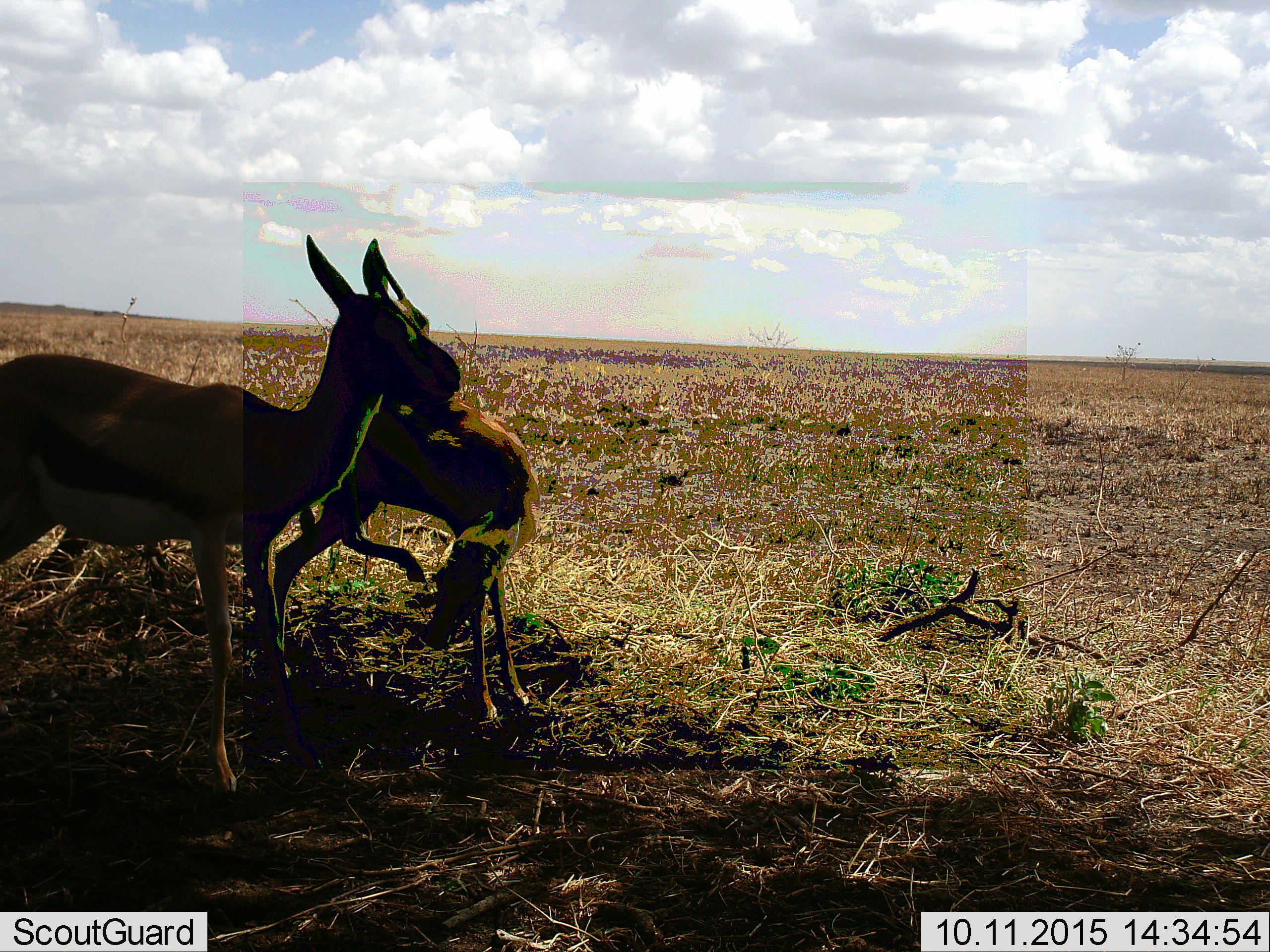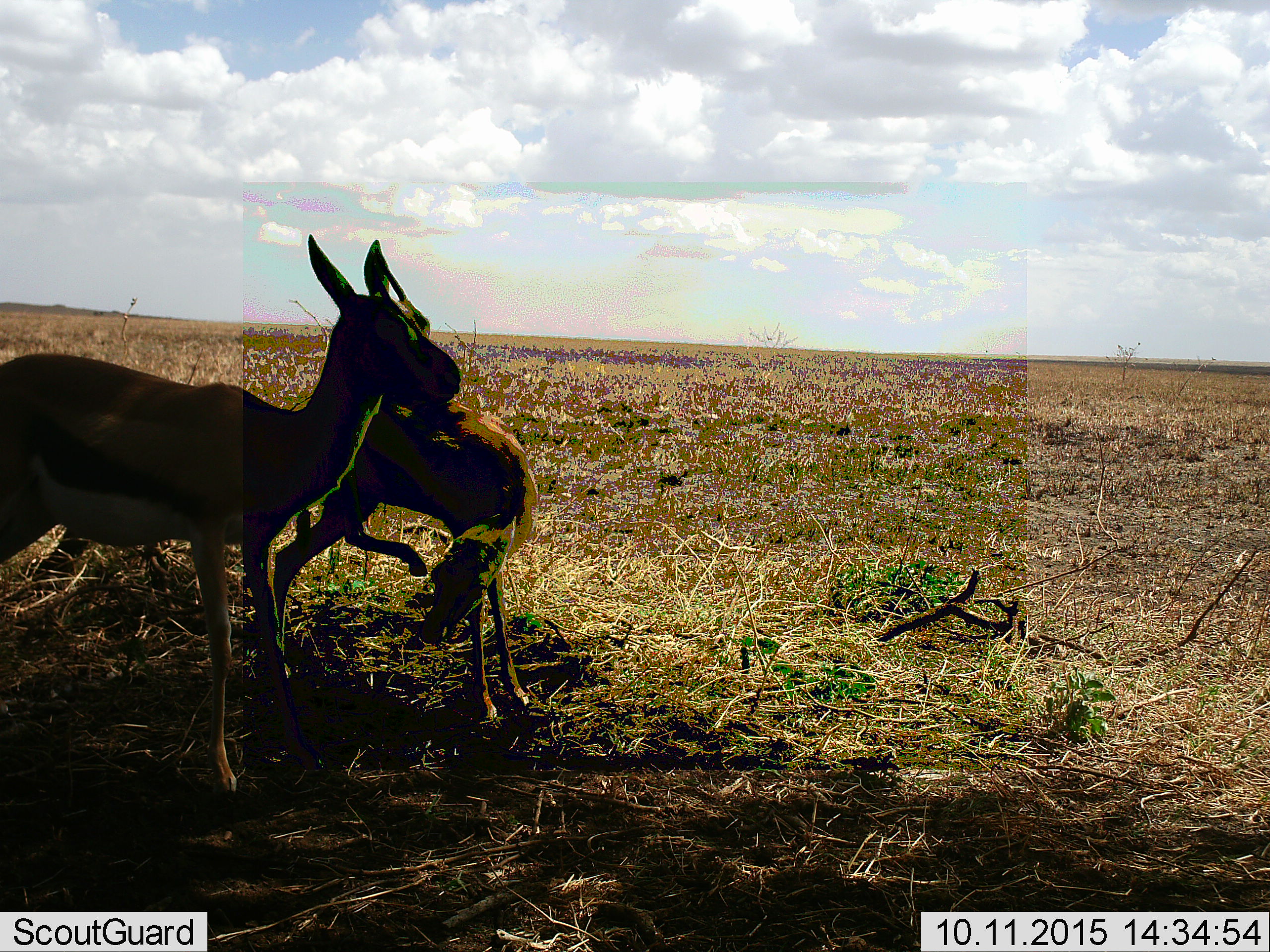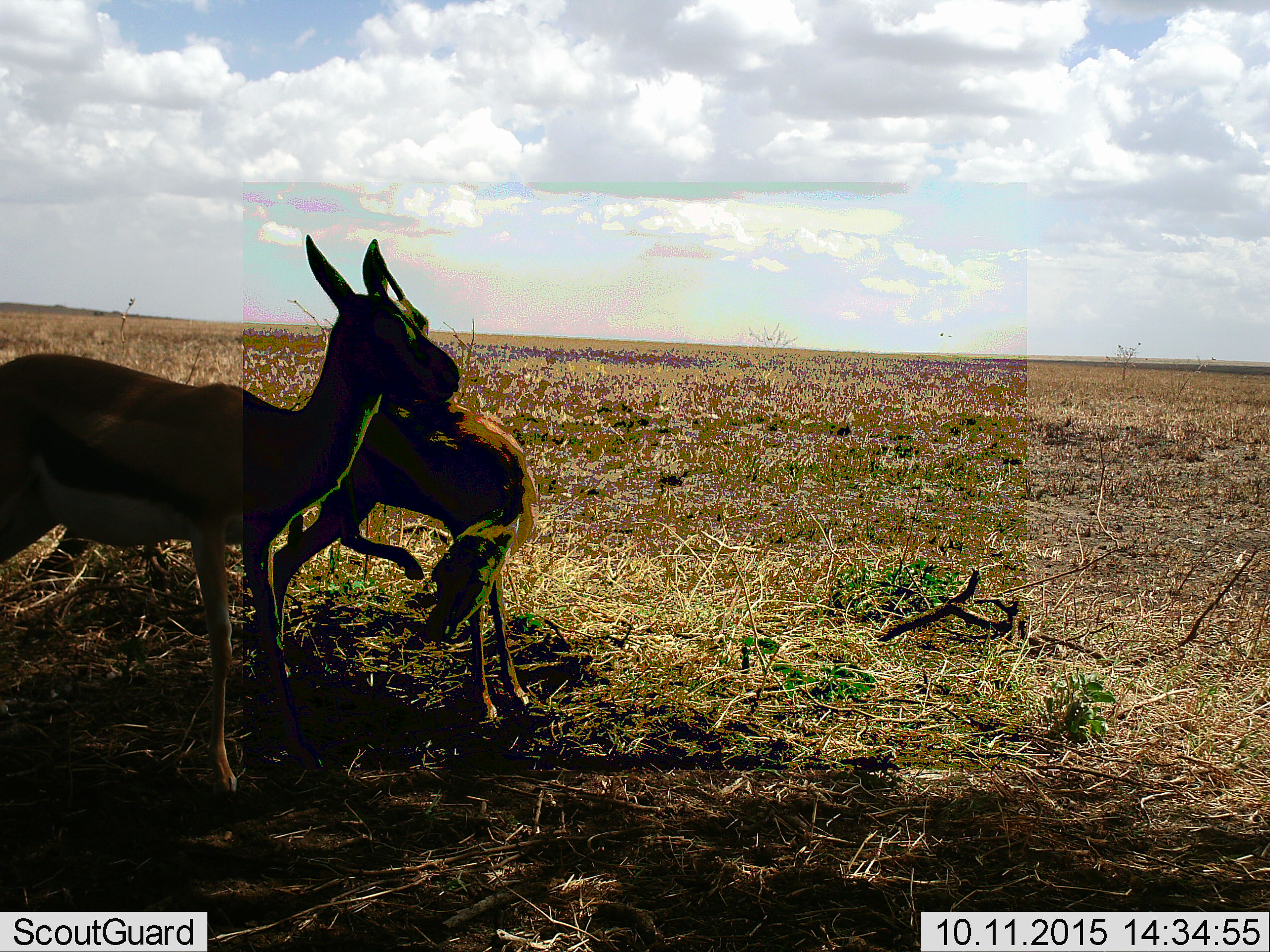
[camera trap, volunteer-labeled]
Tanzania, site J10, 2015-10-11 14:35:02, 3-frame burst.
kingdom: Animalia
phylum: Chordata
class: Mammalia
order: Artiodactyla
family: Bovidae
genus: Eudorcas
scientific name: Eudorcas thomsonii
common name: thomson's gazelle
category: gazellethomsons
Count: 2.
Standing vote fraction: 100%.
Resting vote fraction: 0%.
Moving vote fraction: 0%.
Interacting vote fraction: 0%.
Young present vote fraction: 29%.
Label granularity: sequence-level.